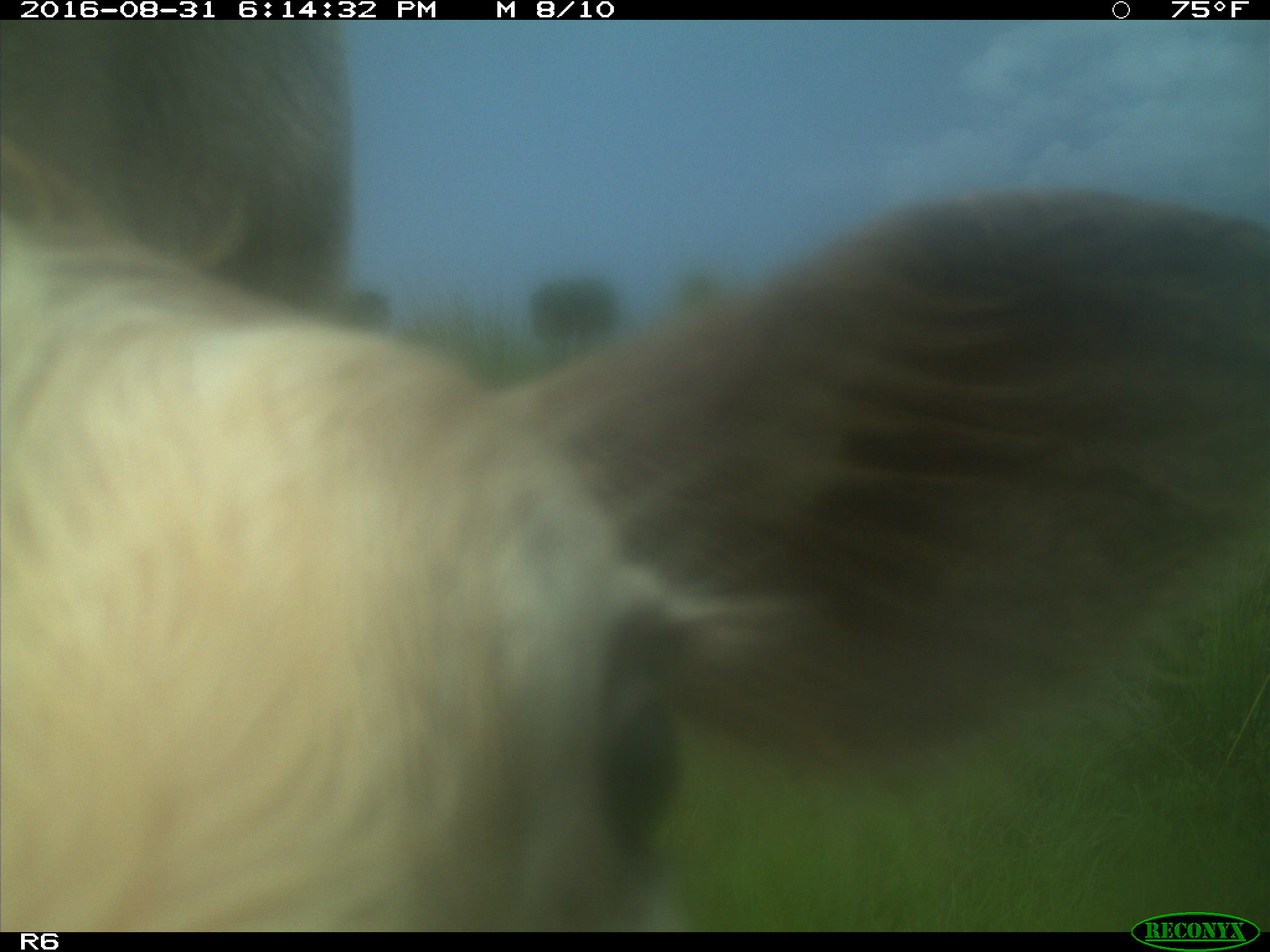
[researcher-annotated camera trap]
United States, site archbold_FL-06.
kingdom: Animalia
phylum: Chordata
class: Mammalia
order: Artiodactyla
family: Bovidae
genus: Bos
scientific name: Bos taurus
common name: domestic cow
Bos taurus (domestic cow).